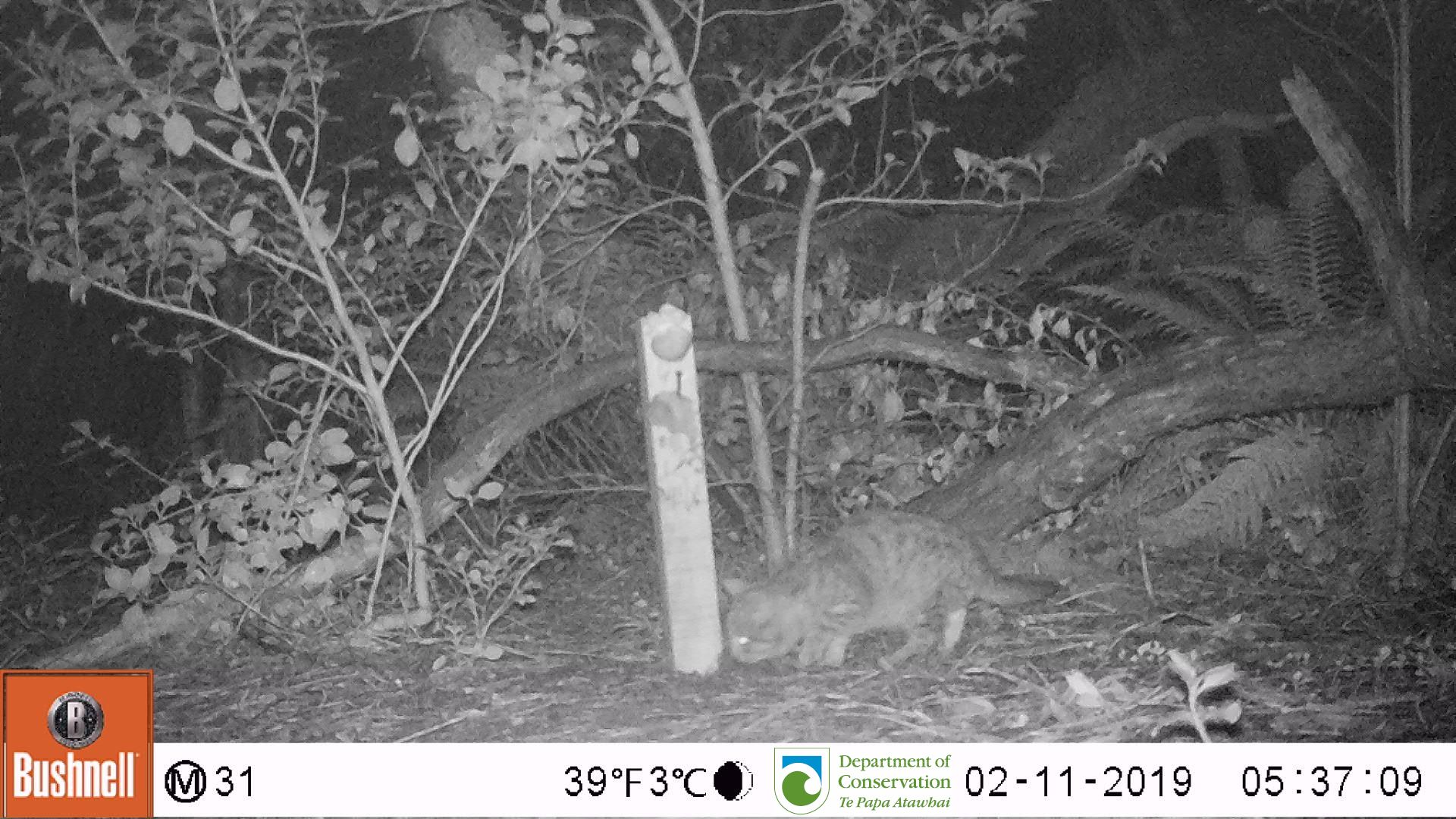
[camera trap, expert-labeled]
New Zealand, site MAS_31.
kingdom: Animalia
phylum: Chordata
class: Mammalia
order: Carnivora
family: Felidae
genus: Felis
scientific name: Felis catus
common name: domestic cat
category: cat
Cat (domestic cat) (Felis catus).